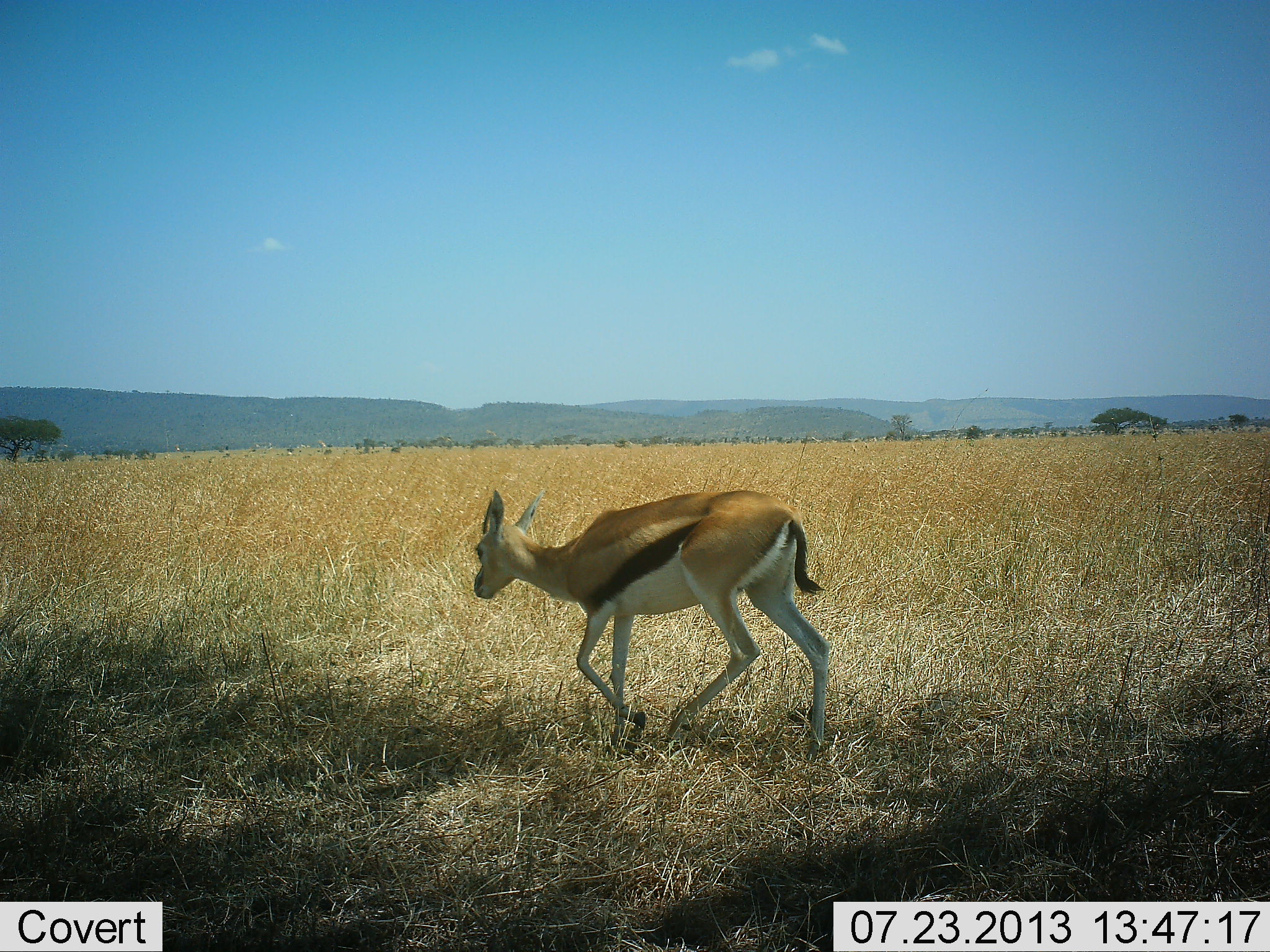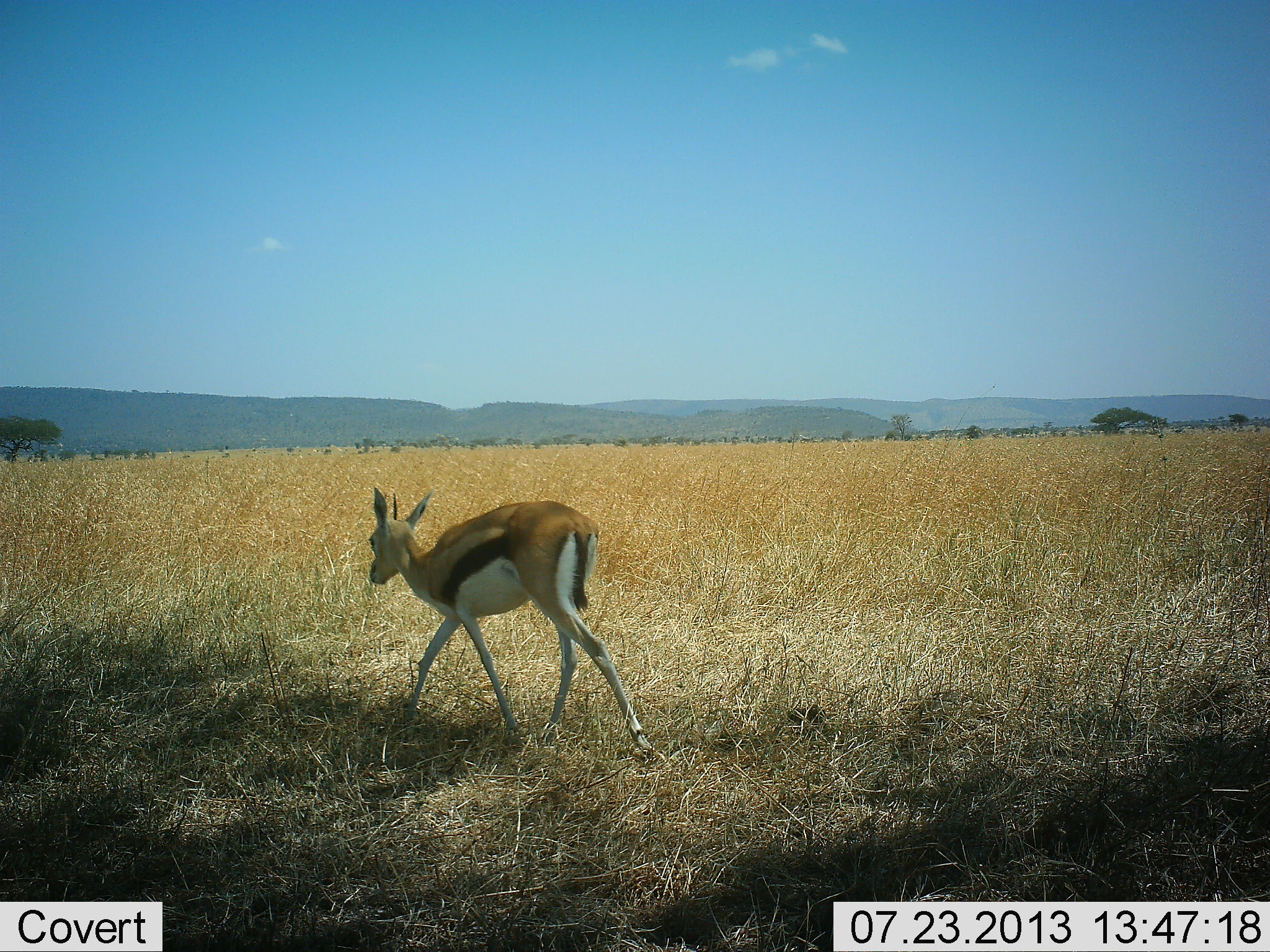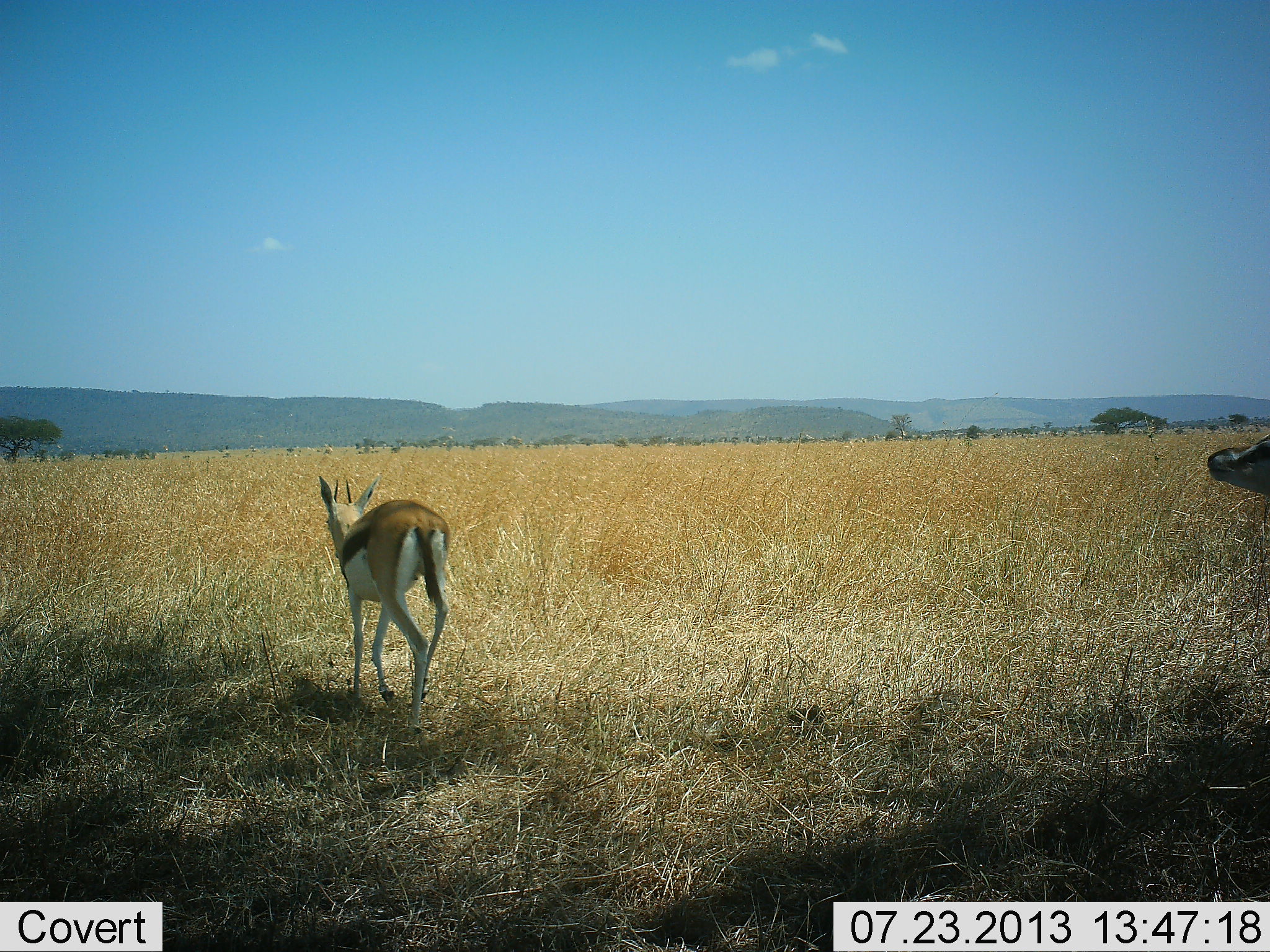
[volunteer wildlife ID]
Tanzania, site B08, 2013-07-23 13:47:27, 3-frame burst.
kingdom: Animalia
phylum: Chordata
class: Mammalia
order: Artiodactyla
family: Bovidae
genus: Eudorcas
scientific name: Eudorcas thomsonii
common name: thomson's gazelle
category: gazellethomsons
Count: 2.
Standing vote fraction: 3%.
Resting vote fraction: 0%.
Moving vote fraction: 100%.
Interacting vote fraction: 0%.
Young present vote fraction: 3%.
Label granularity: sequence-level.